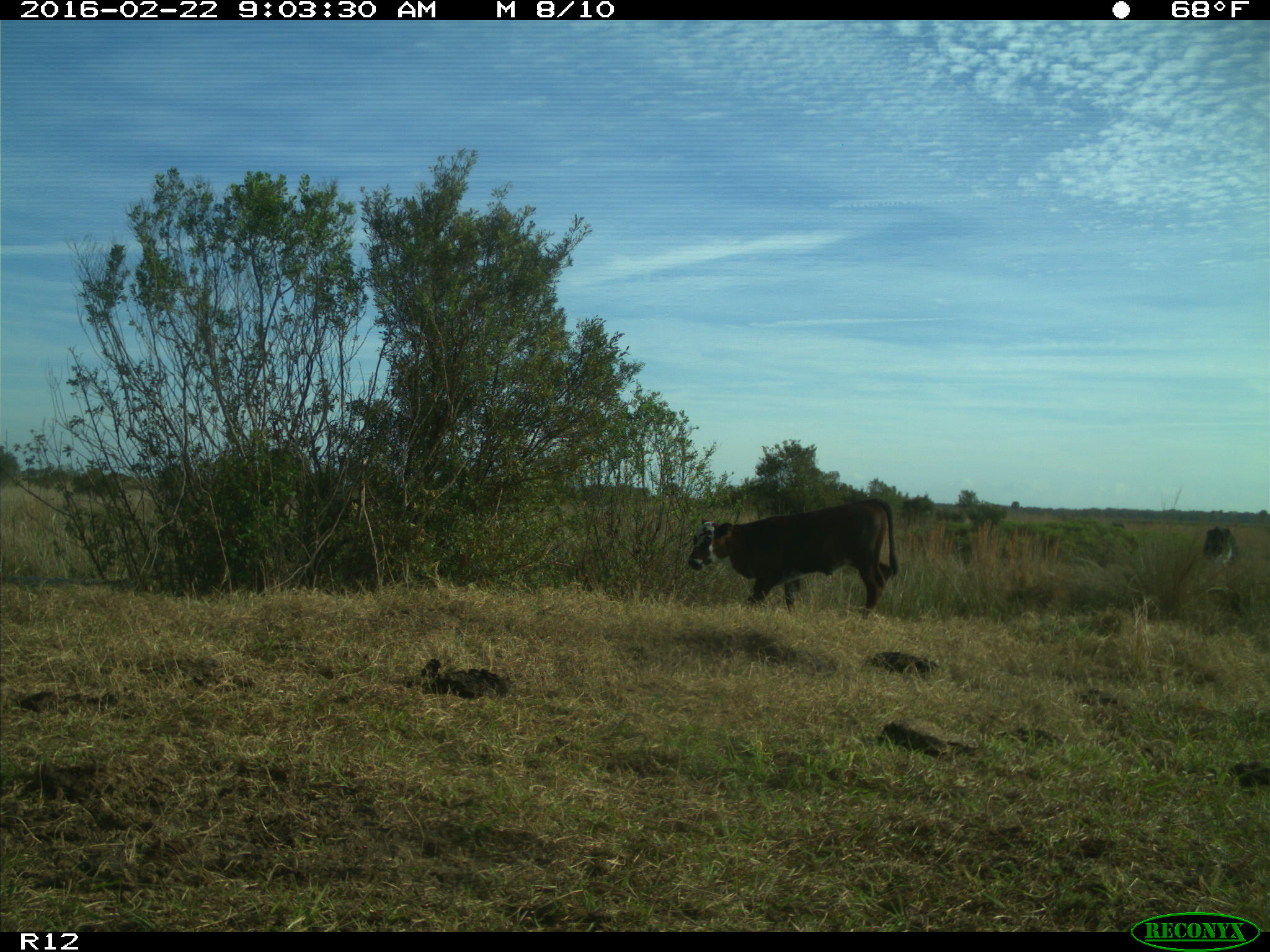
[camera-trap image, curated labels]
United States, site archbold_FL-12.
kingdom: Animalia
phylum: Chordata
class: Mammalia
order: Artiodactyla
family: Bovidae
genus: Bos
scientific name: Bos taurus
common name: domestic cow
Bos taurus (domestic cow).